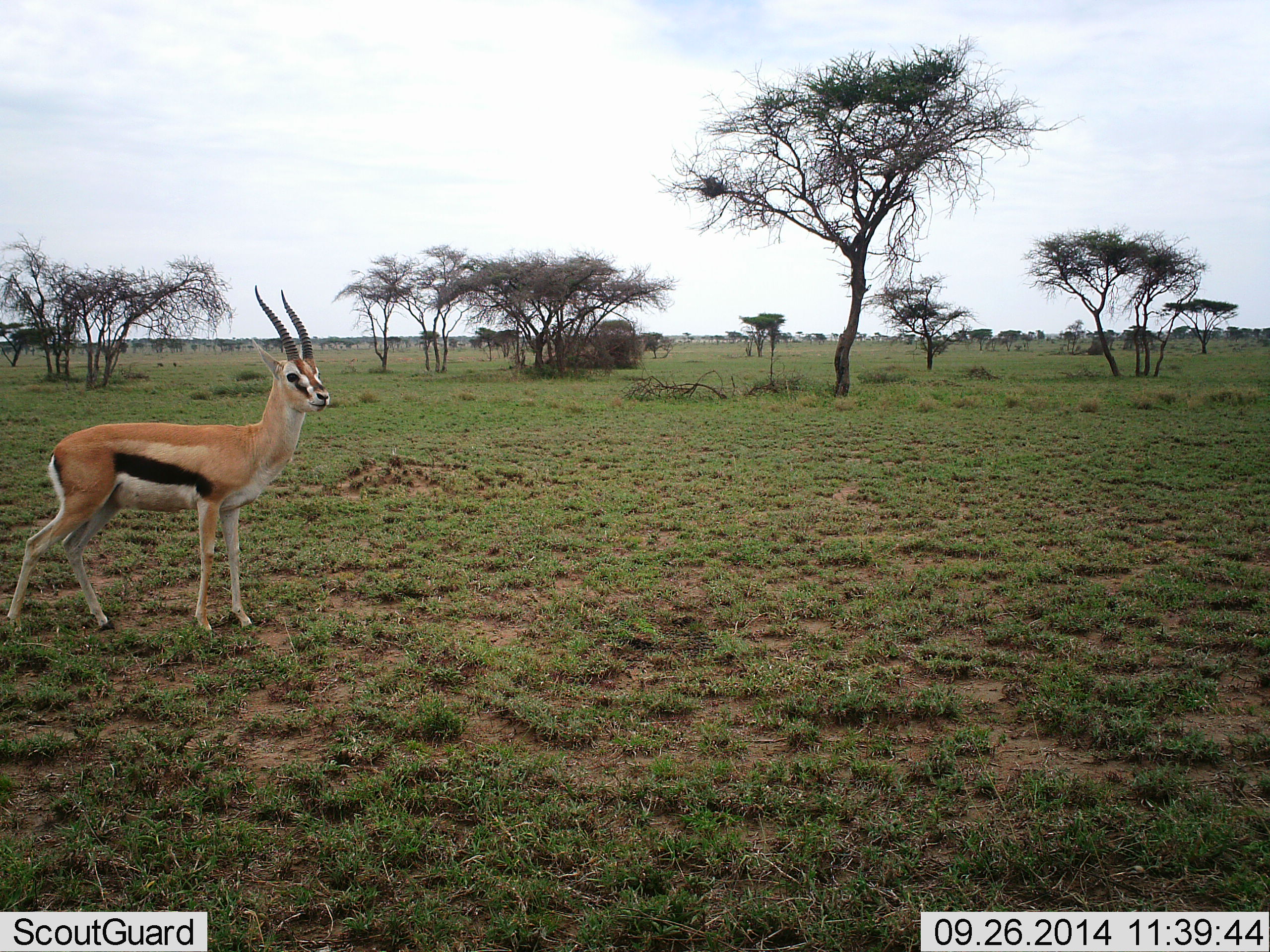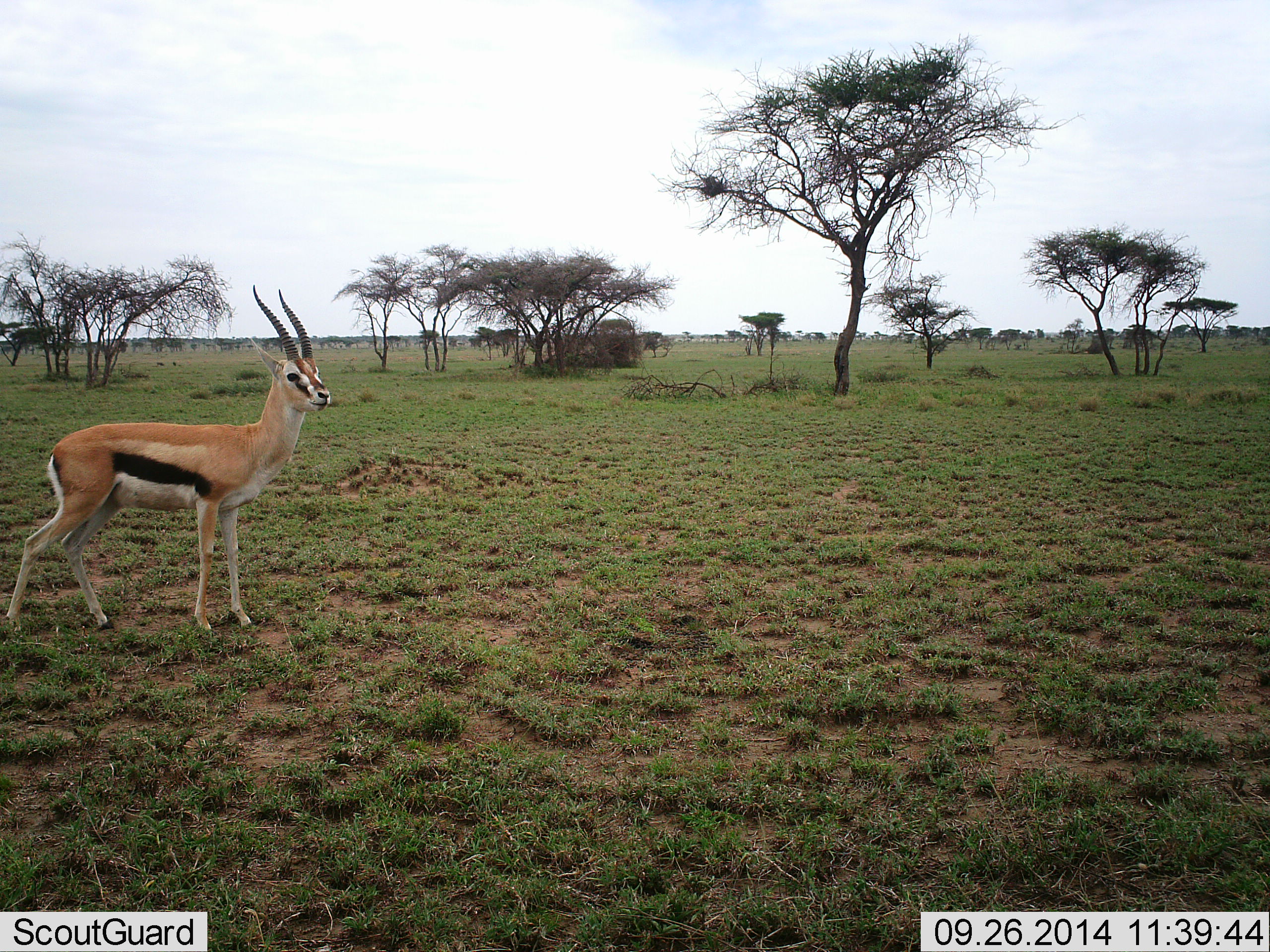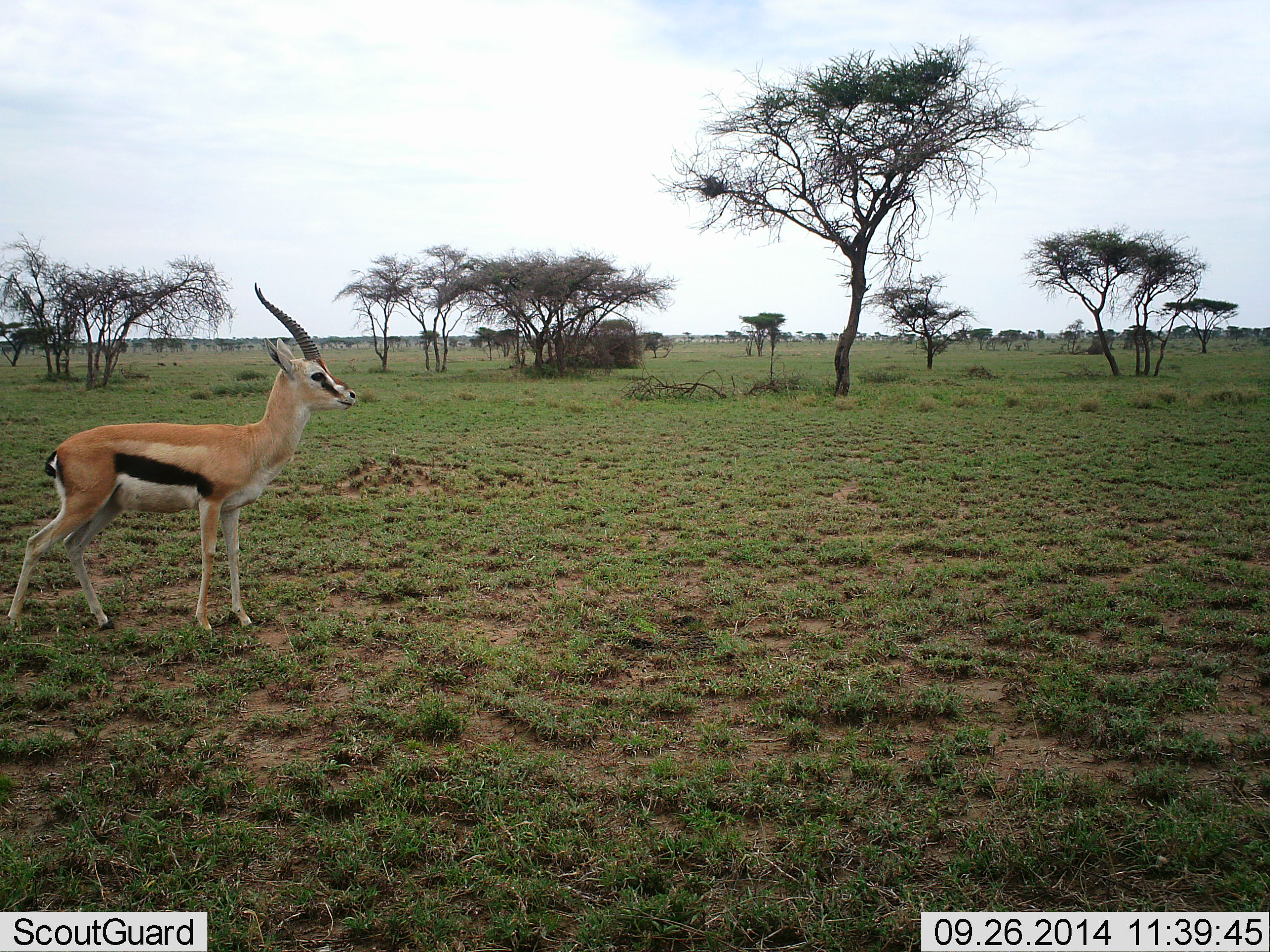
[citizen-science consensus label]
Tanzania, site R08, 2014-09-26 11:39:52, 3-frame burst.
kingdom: Animalia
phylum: Chordata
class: Mammalia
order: Artiodactyla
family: Bovidae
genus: Eudorcas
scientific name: Eudorcas thomsonii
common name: thomson's gazelle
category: gazellethomsons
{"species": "gazellethomsons (thomson's gazelle) (Eudorcas thomsonii)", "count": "1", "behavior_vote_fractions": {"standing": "100%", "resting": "0%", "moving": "0%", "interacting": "0%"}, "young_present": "0%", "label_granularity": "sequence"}